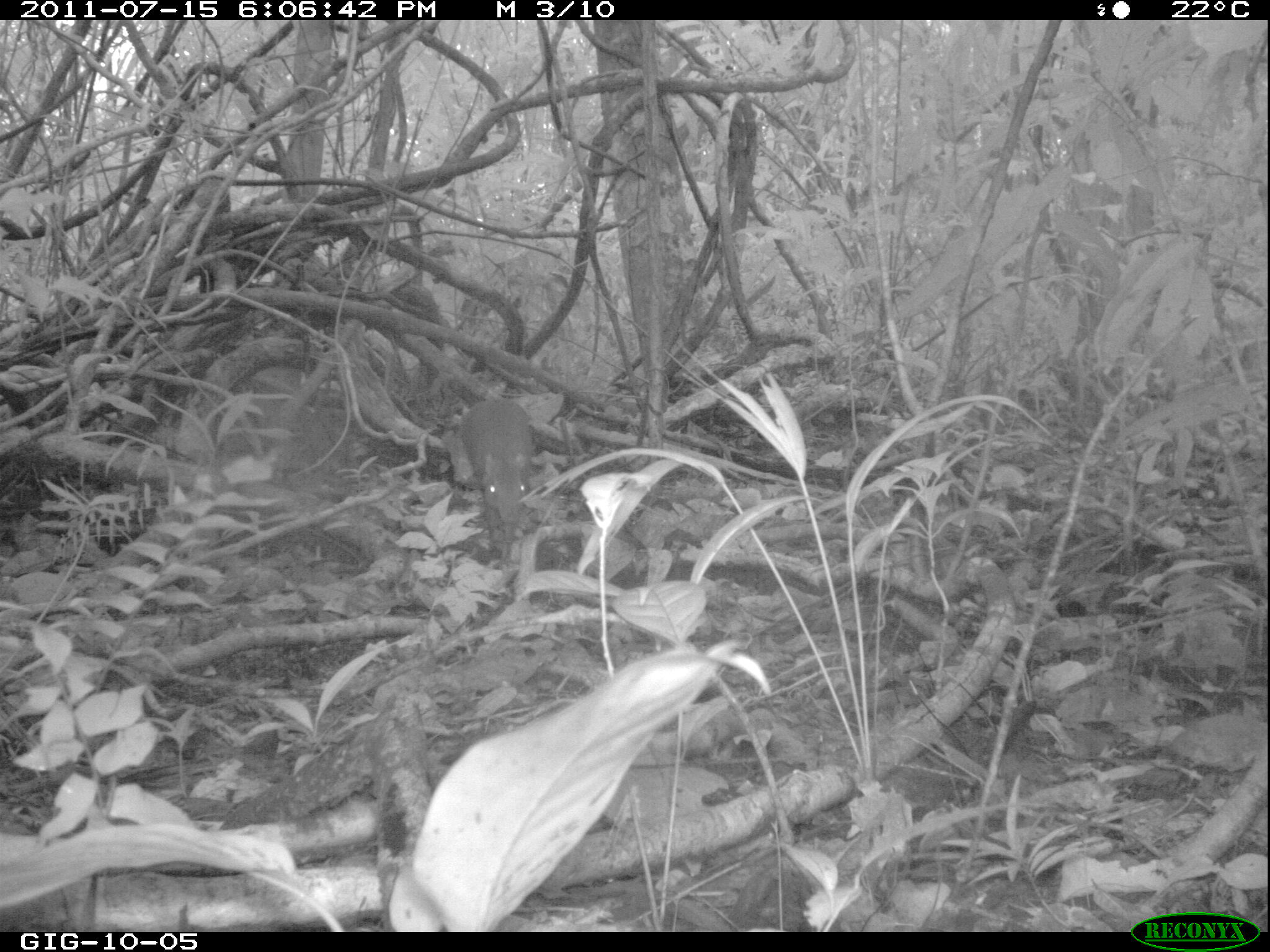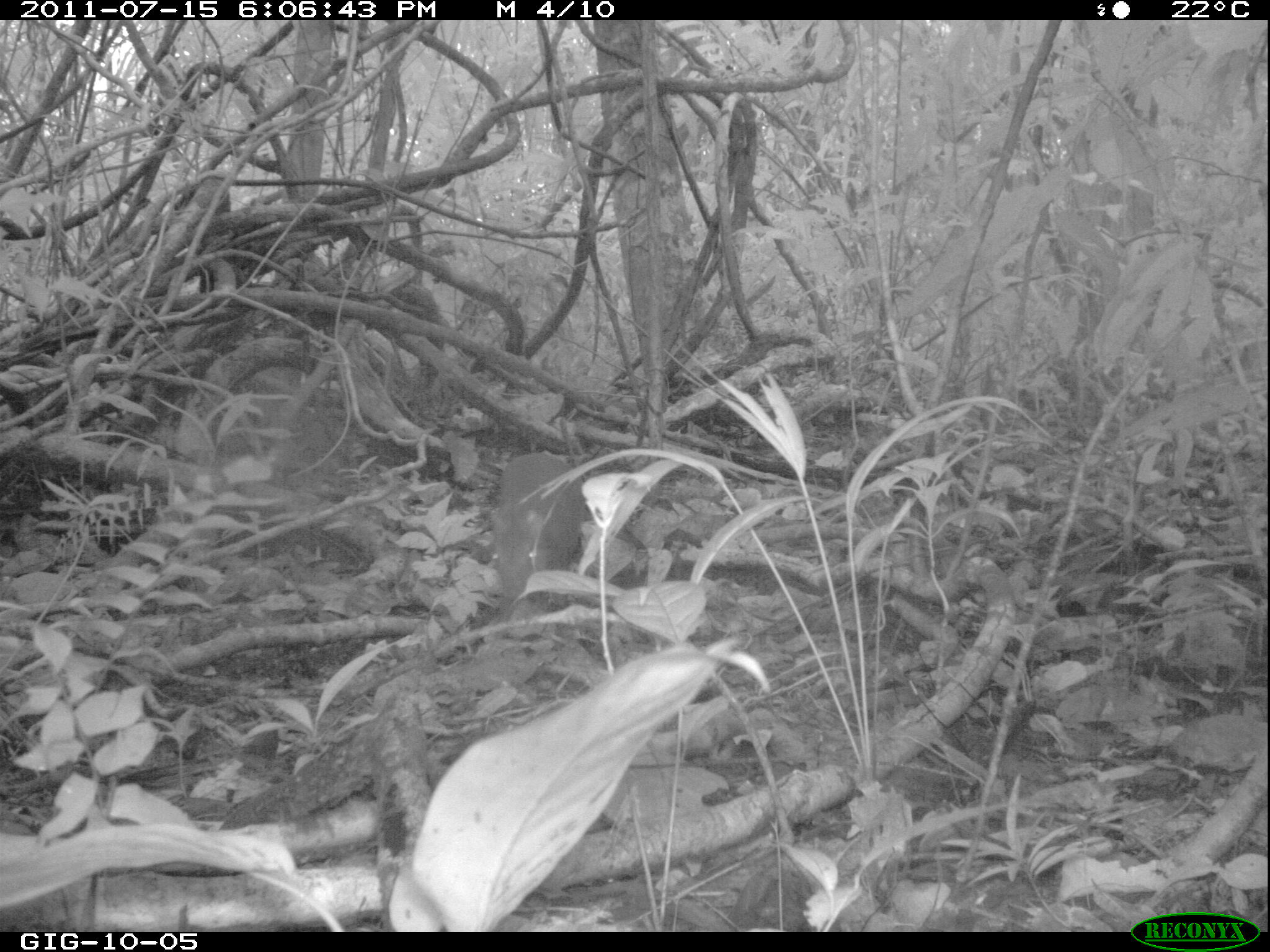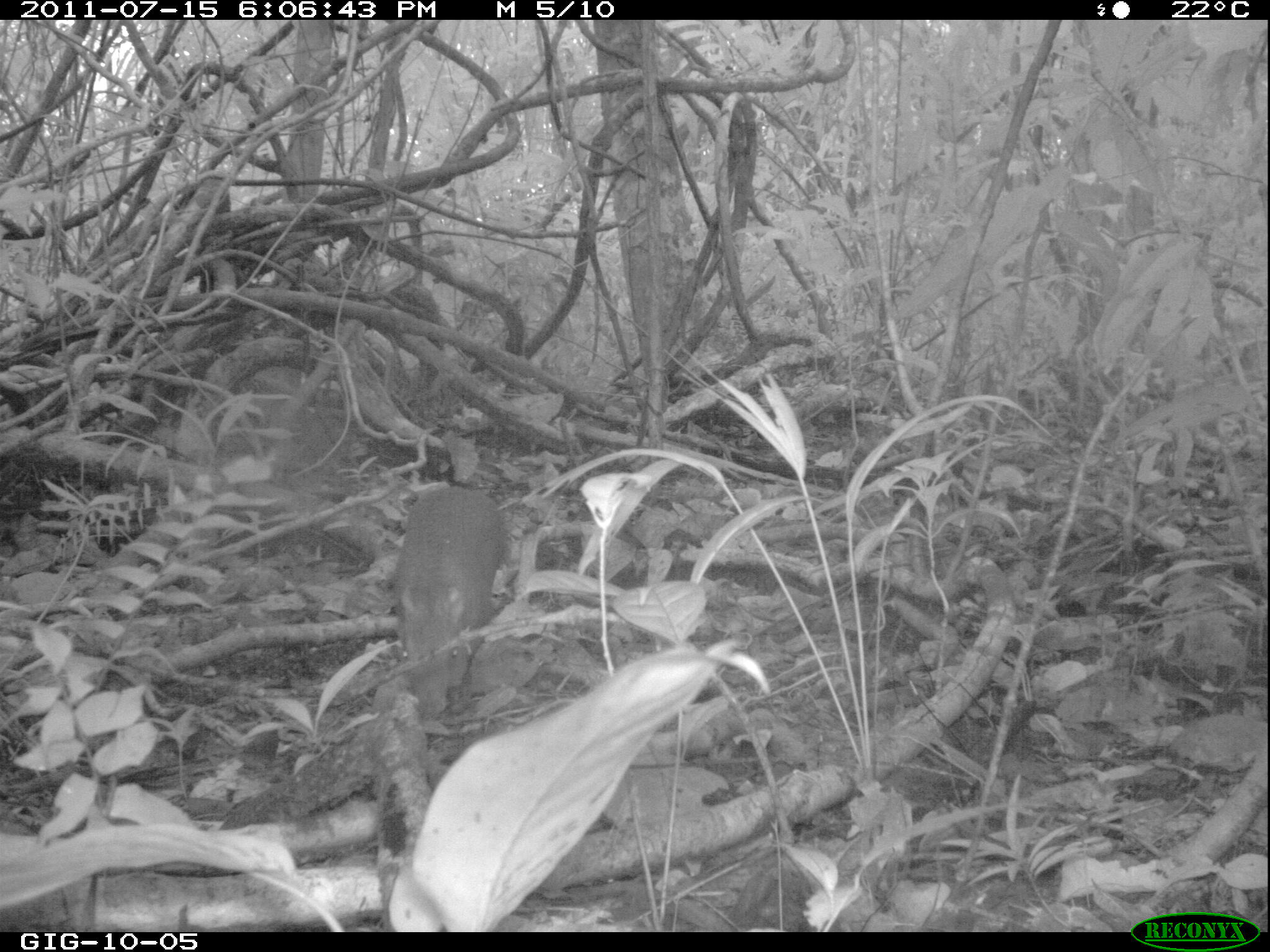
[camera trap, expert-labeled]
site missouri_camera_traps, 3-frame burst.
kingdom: Animalia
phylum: Chordata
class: Mammalia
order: Rodentia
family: Dasyproctidae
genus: Dasyprocta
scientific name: Dasyprocta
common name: agouti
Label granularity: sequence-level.